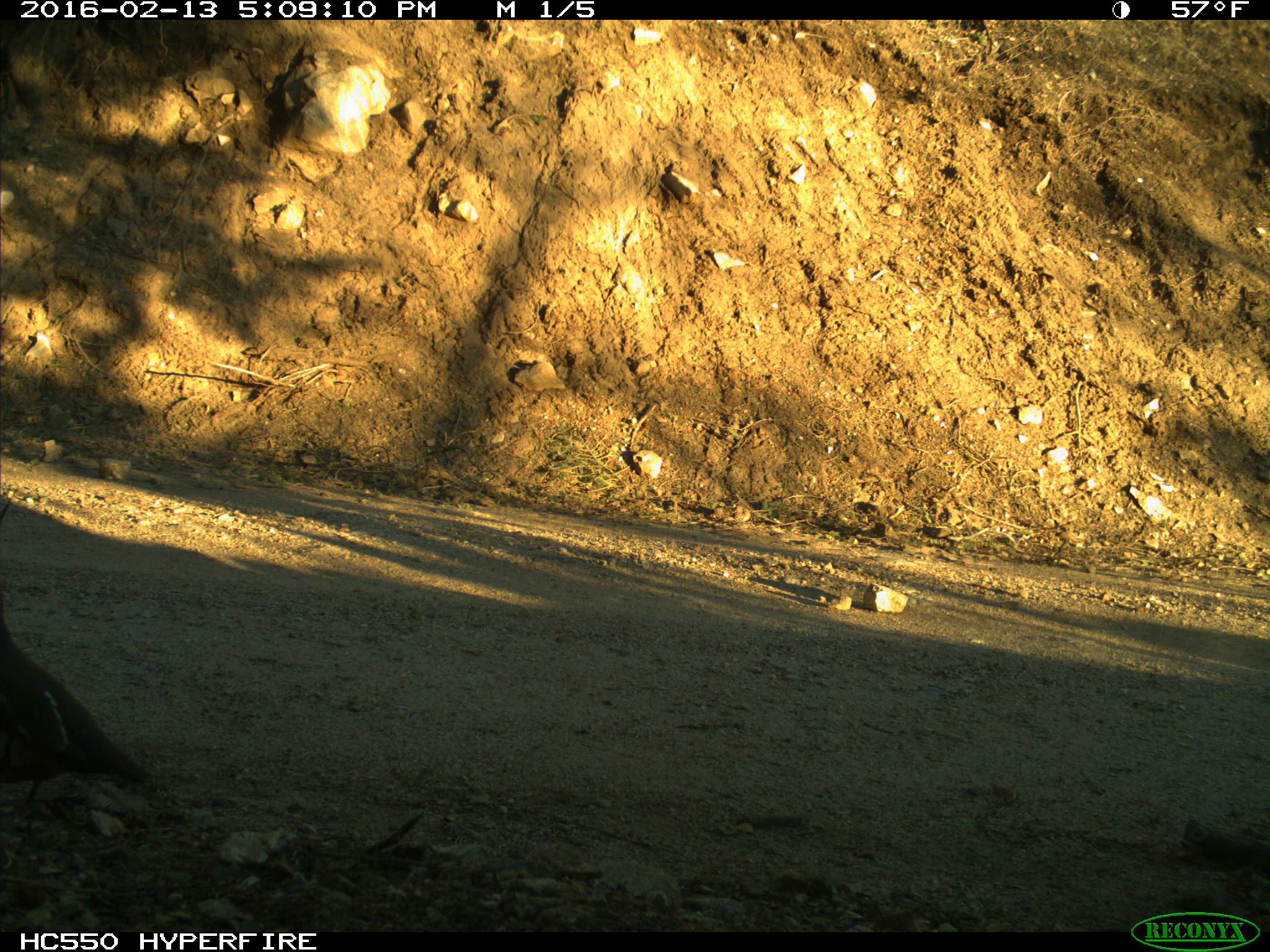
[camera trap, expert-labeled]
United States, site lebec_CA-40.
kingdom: Animalia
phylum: Chordata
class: Aves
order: Galliformes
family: Odontophoridae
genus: Callipepla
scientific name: Callipepla californica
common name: california quail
Callipepla californica (california quail).